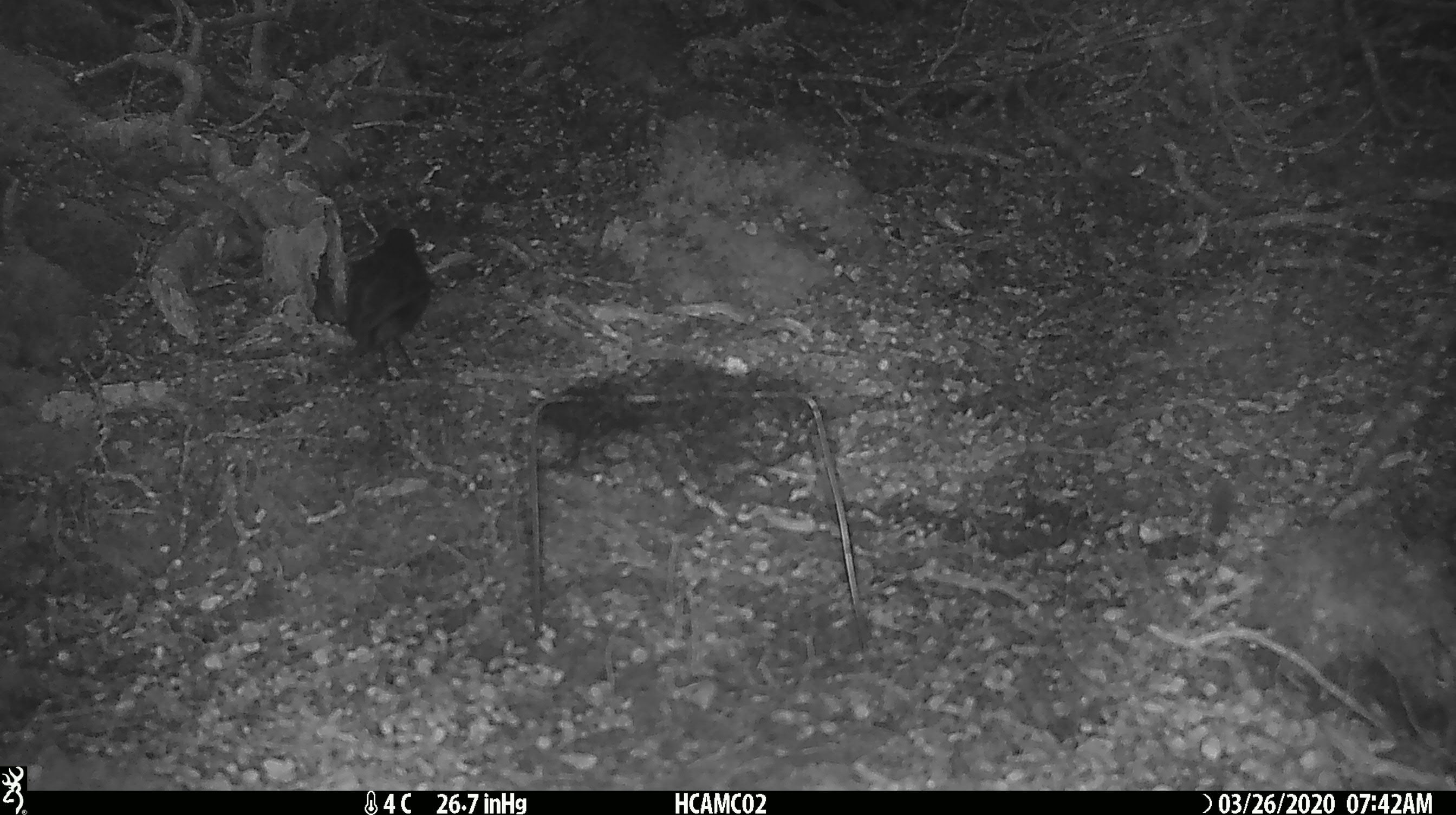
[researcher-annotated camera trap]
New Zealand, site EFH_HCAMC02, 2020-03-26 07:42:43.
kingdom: Animalia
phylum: Chordata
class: Aves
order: Passeriformes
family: Petroicidae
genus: Petroica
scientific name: Petroica australis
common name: new zealand robin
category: robin